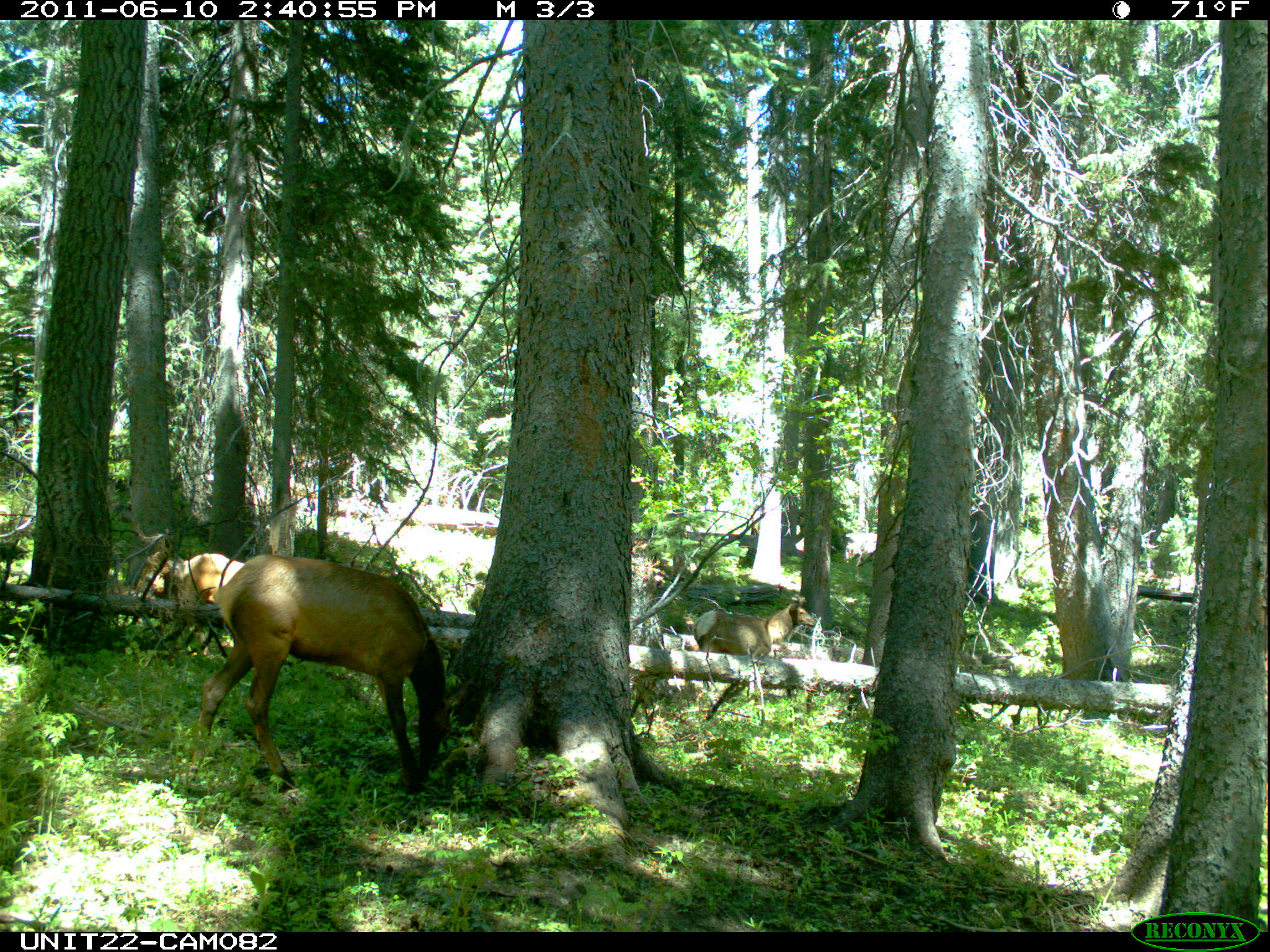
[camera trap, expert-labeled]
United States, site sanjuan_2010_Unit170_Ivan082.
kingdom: Animalia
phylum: Chordata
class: Mammalia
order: Artiodactyla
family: Cervidae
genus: Cervus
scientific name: Cervus elaphus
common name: red deer